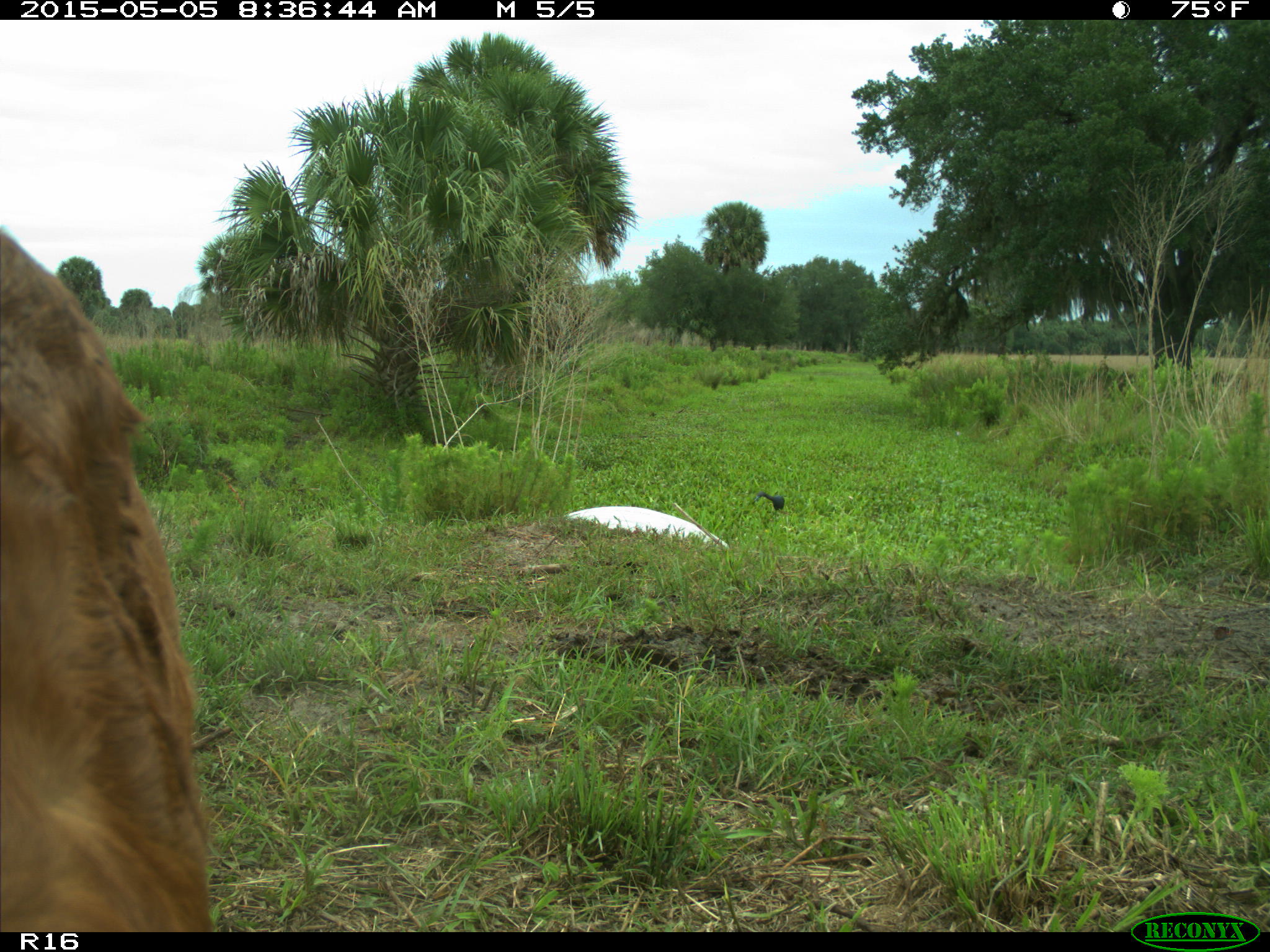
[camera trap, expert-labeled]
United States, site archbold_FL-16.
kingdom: Animalia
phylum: Chordata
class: Mammalia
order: Artiodactyla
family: Bovidae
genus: Bos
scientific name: Bos taurus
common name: domestic cow